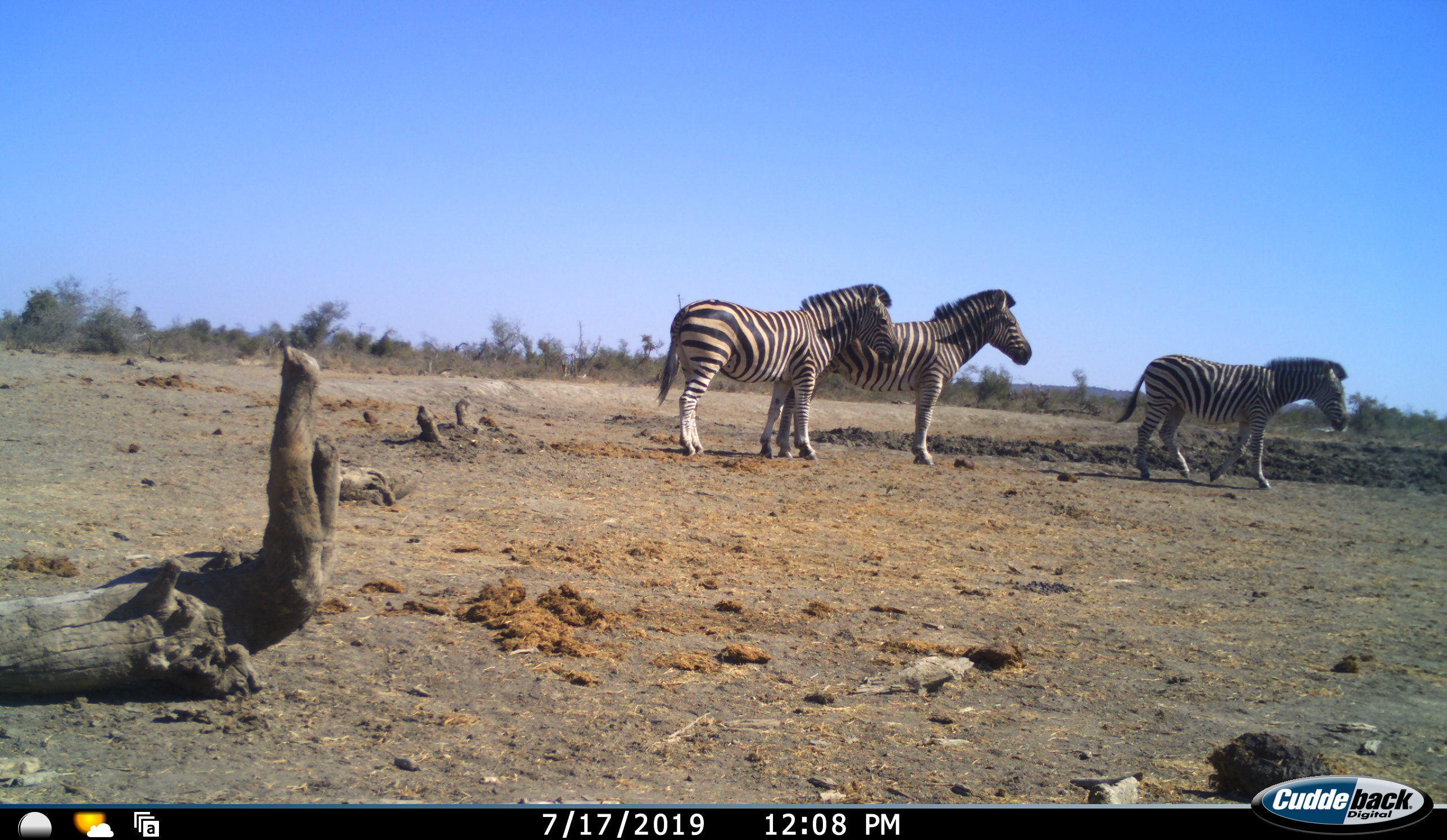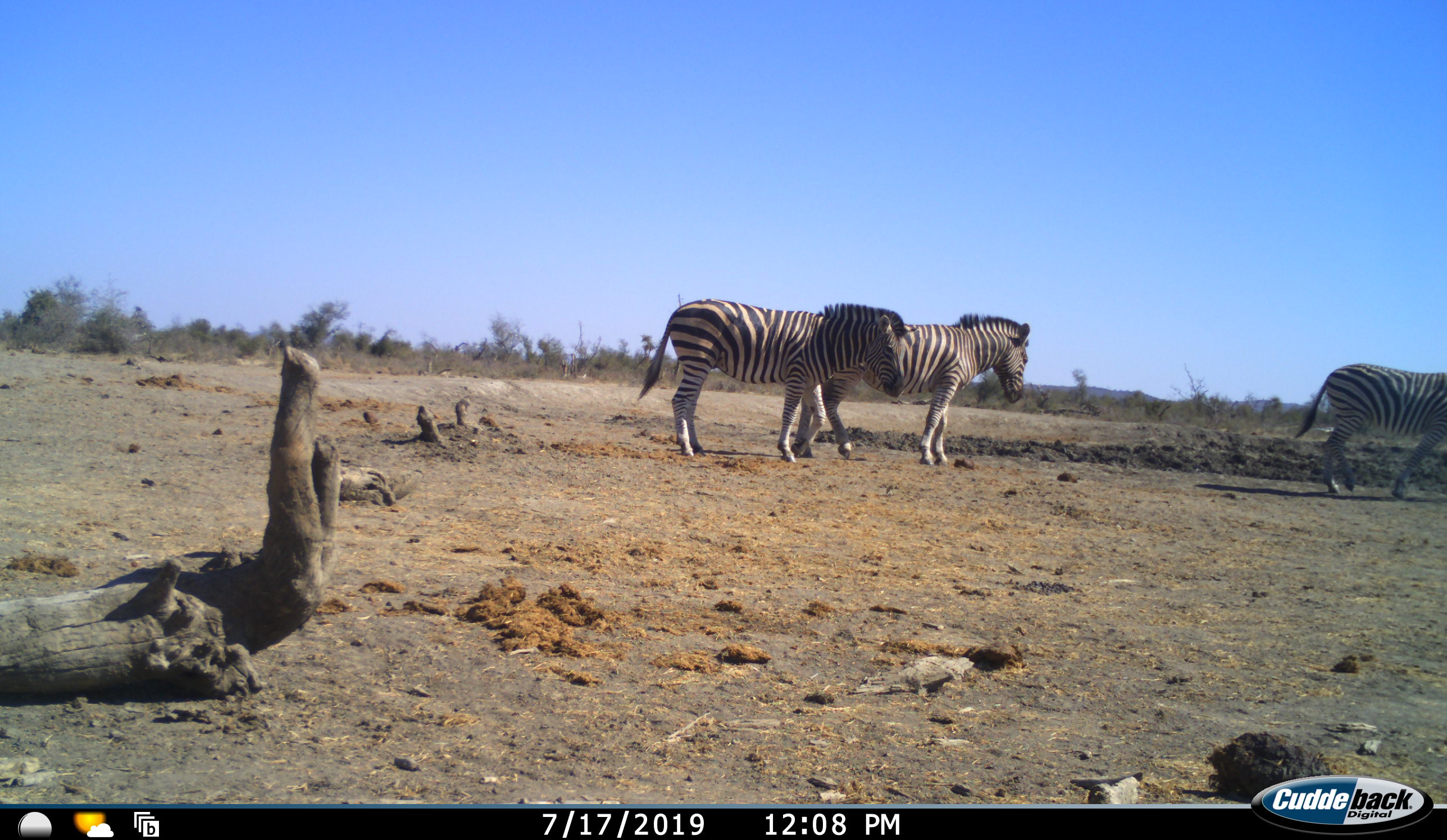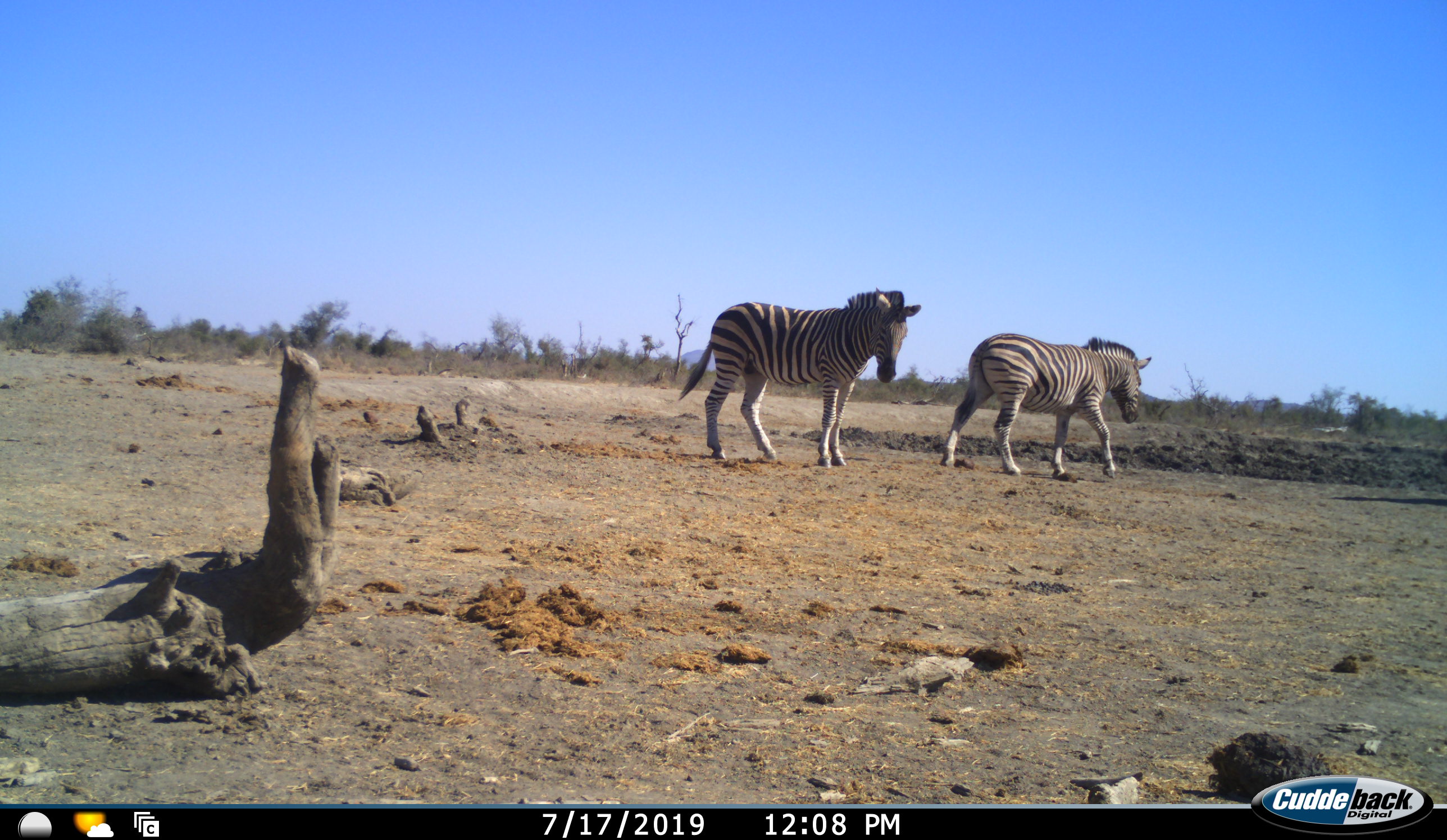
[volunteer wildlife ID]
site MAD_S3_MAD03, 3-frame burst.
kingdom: Animalia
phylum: Chordata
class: Mammalia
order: Perissodactyla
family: Equidae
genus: Equus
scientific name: Equus quagga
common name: plains zebra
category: zebraplains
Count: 3.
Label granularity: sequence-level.